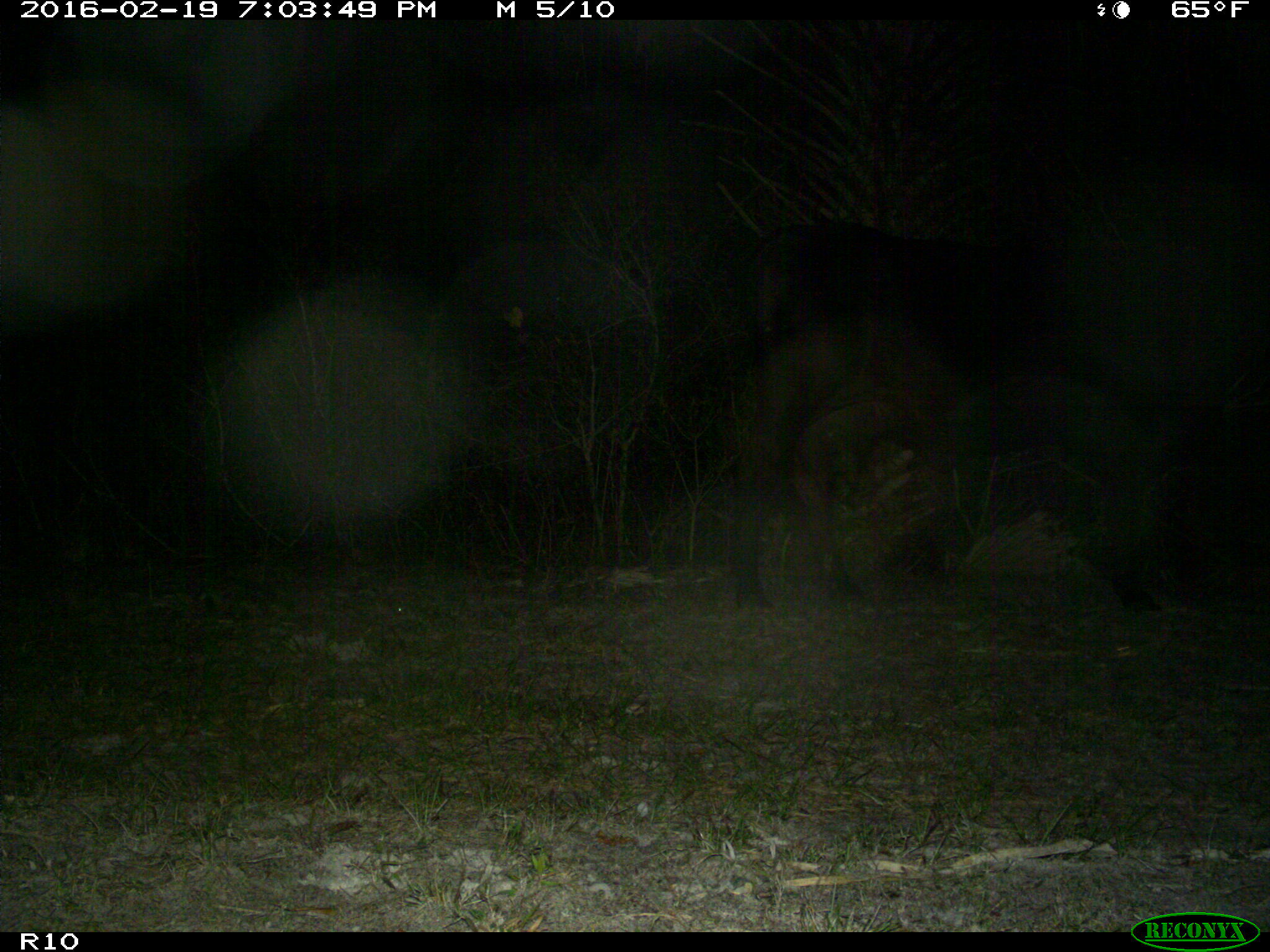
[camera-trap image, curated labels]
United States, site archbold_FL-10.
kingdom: Animalia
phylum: Chordata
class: Mammalia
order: Artiodactyla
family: Bovidae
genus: Bos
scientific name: Bos taurus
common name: domestic cow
Bos taurus (domestic cow).